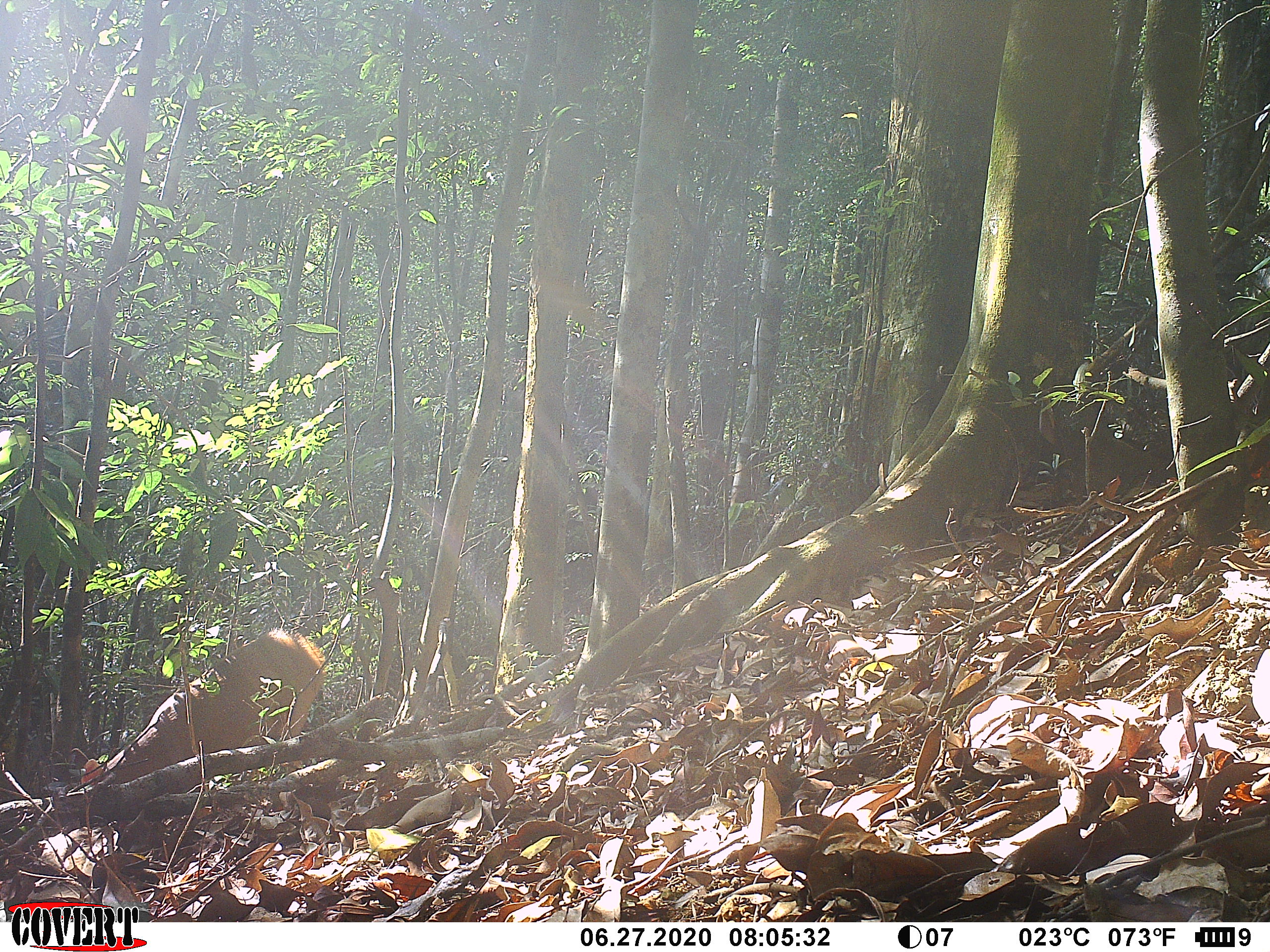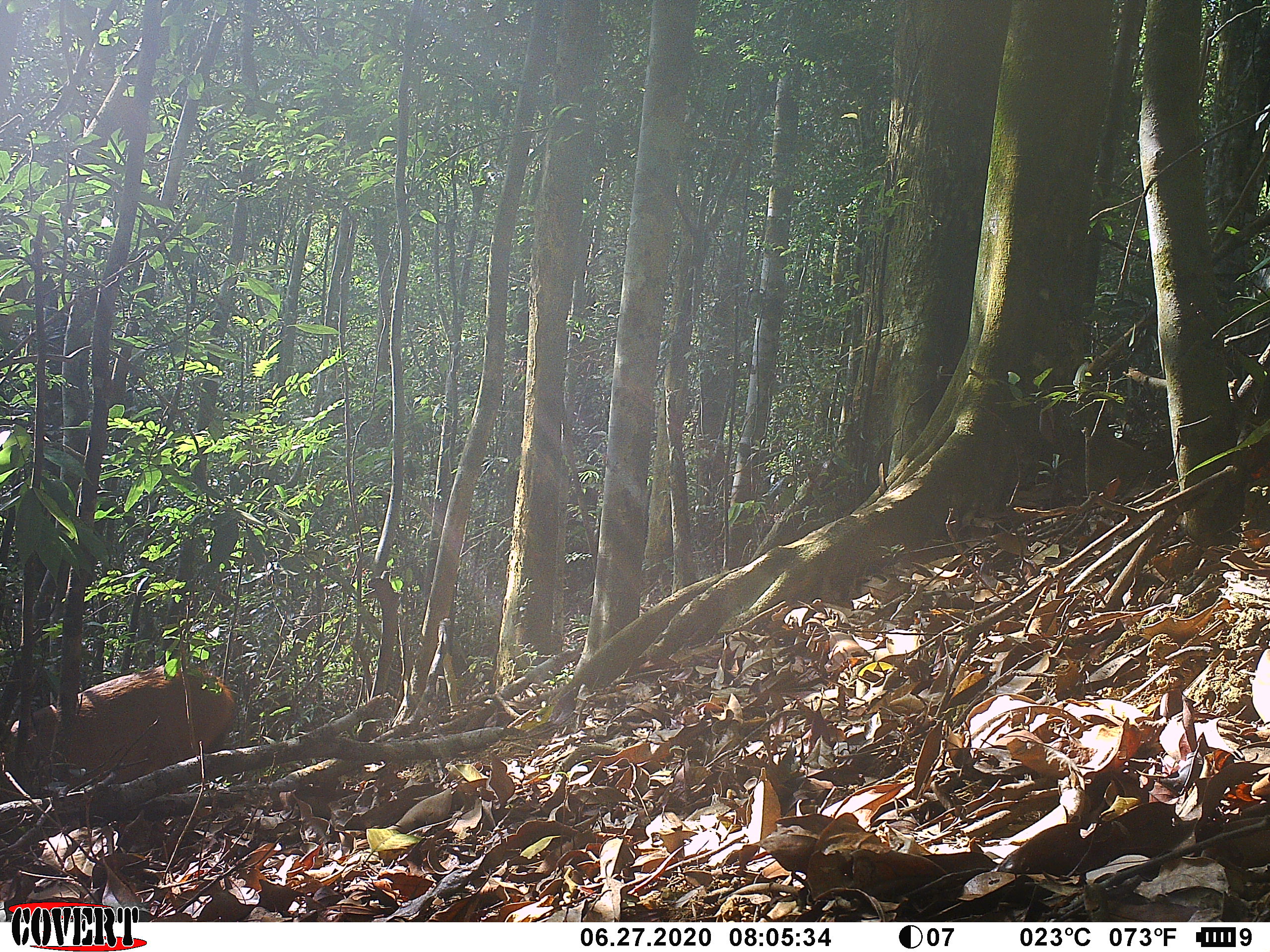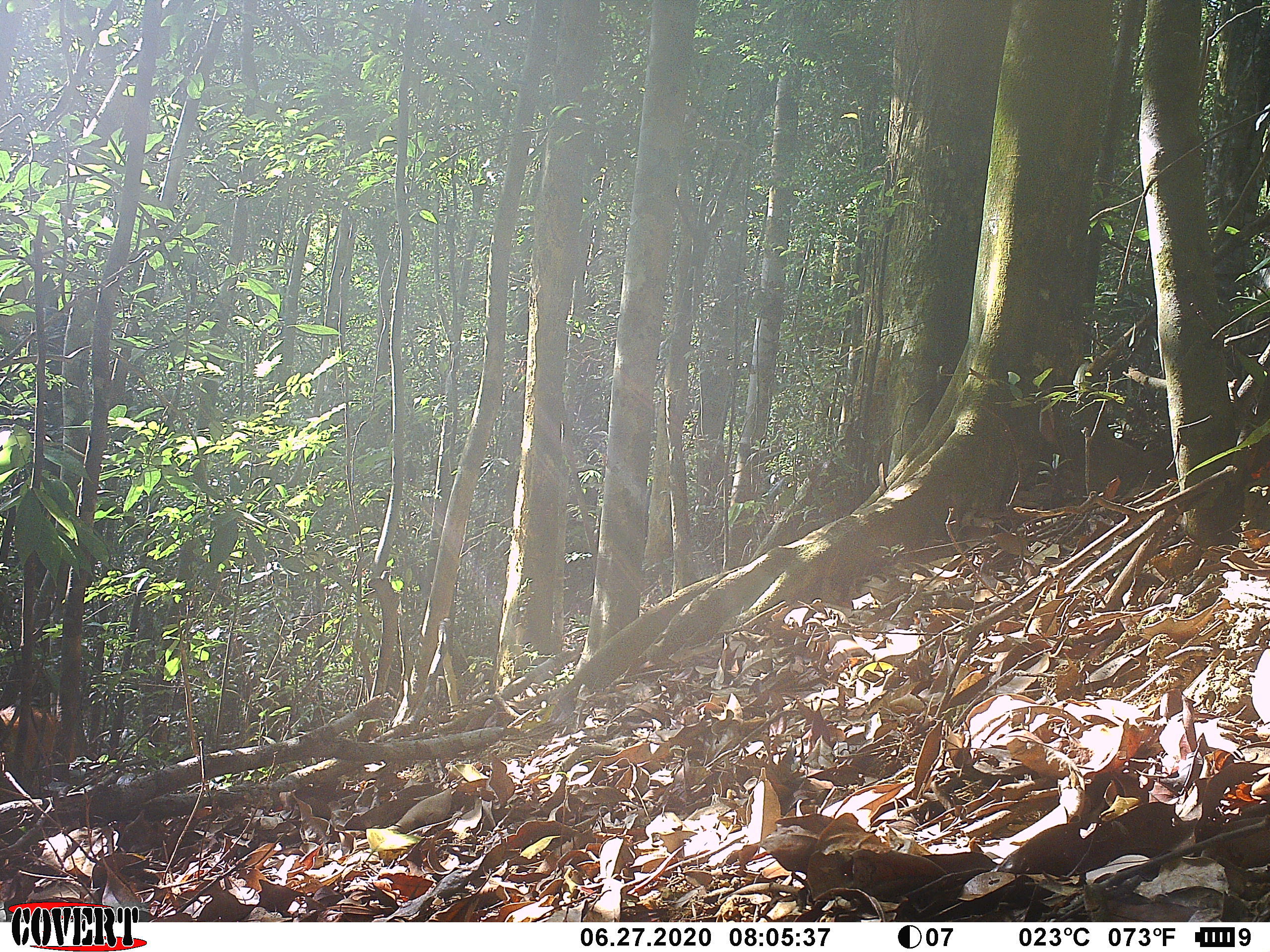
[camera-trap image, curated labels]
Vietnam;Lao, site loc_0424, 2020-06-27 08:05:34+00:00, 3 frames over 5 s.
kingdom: Animalia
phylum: Chordata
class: Mammalia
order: Artiodactyla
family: Cervidae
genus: Rusa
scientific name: Rusa unicolor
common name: sambar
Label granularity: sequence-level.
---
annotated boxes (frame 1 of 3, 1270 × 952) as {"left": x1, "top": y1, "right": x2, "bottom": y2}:
sambar: {"left": 79, "top": 627, "right": 327, "bottom": 787}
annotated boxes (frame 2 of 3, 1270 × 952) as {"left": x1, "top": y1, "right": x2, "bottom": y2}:
sambar: {"left": 0, "top": 664, "right": 236, "bottom": 804}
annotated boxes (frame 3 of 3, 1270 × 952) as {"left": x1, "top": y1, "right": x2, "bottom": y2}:
sambar: {"left": 0, "top": 703, "right": 76, "bottom": 778}